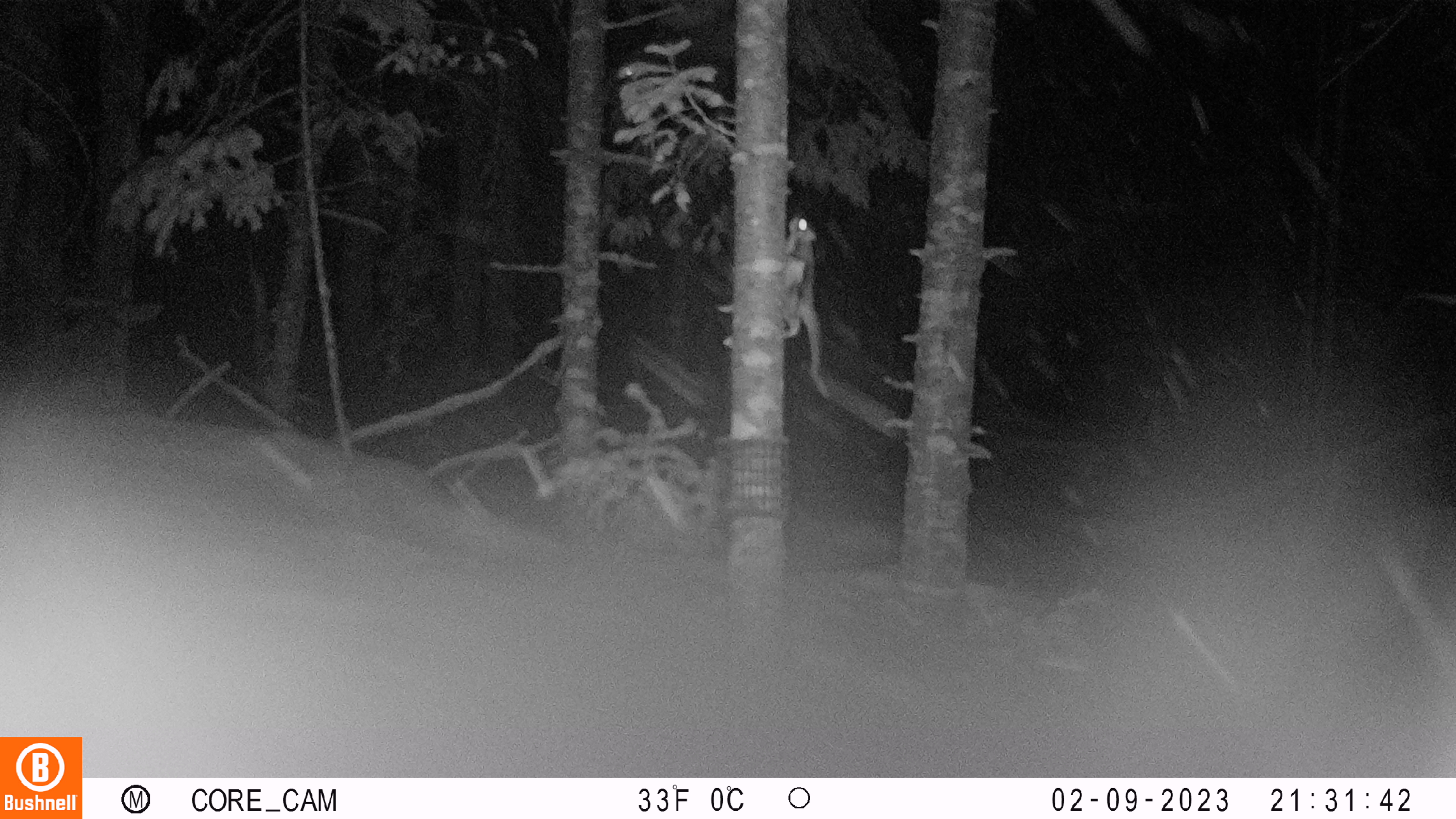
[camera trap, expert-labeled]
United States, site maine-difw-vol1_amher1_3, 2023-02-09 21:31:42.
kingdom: Animalia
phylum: Chordata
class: Mammalia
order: Rodentia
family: Sciuridae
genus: Glaucomys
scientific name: Glaucomys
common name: flying squirrel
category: flying squirrel sp.